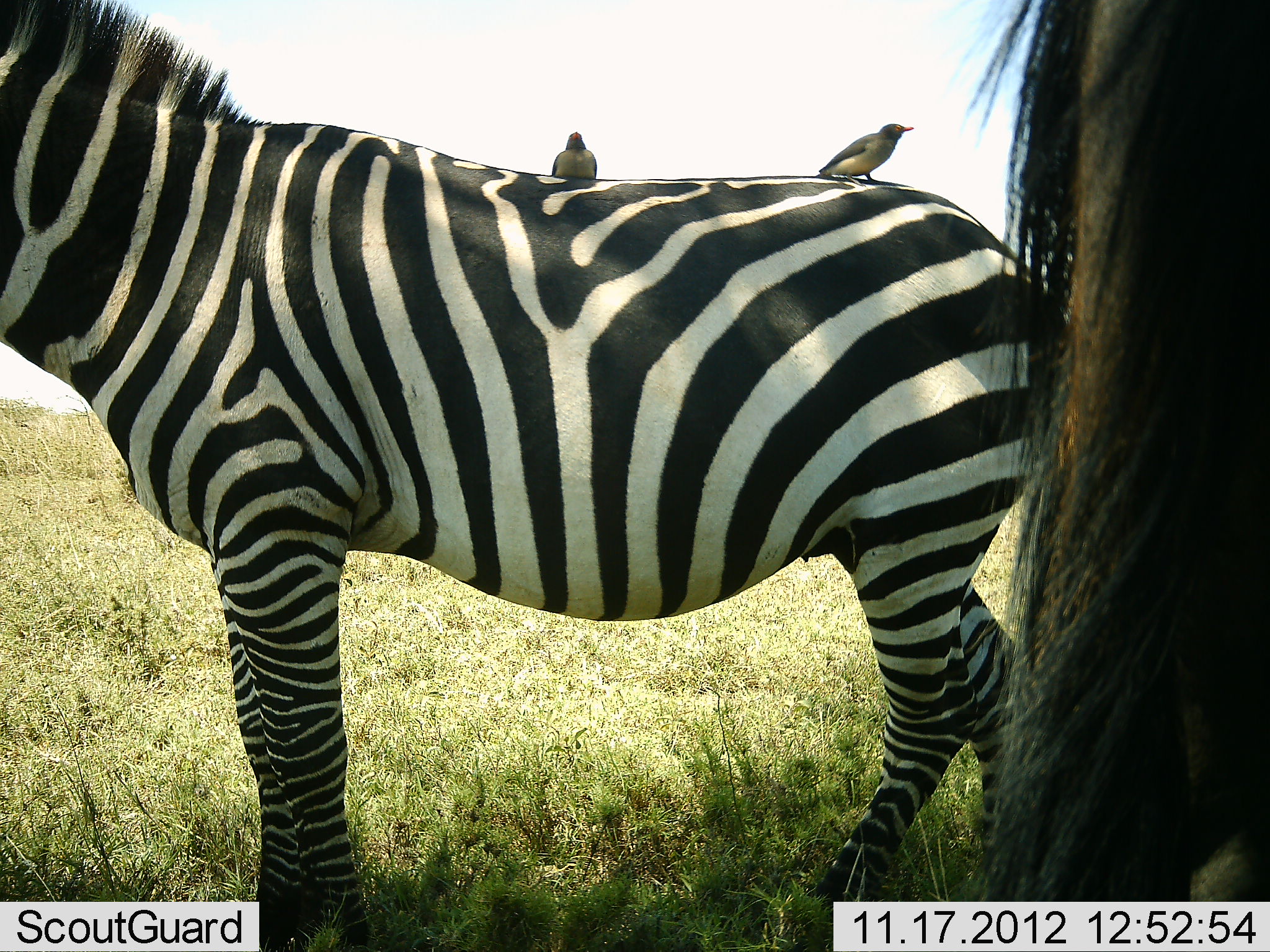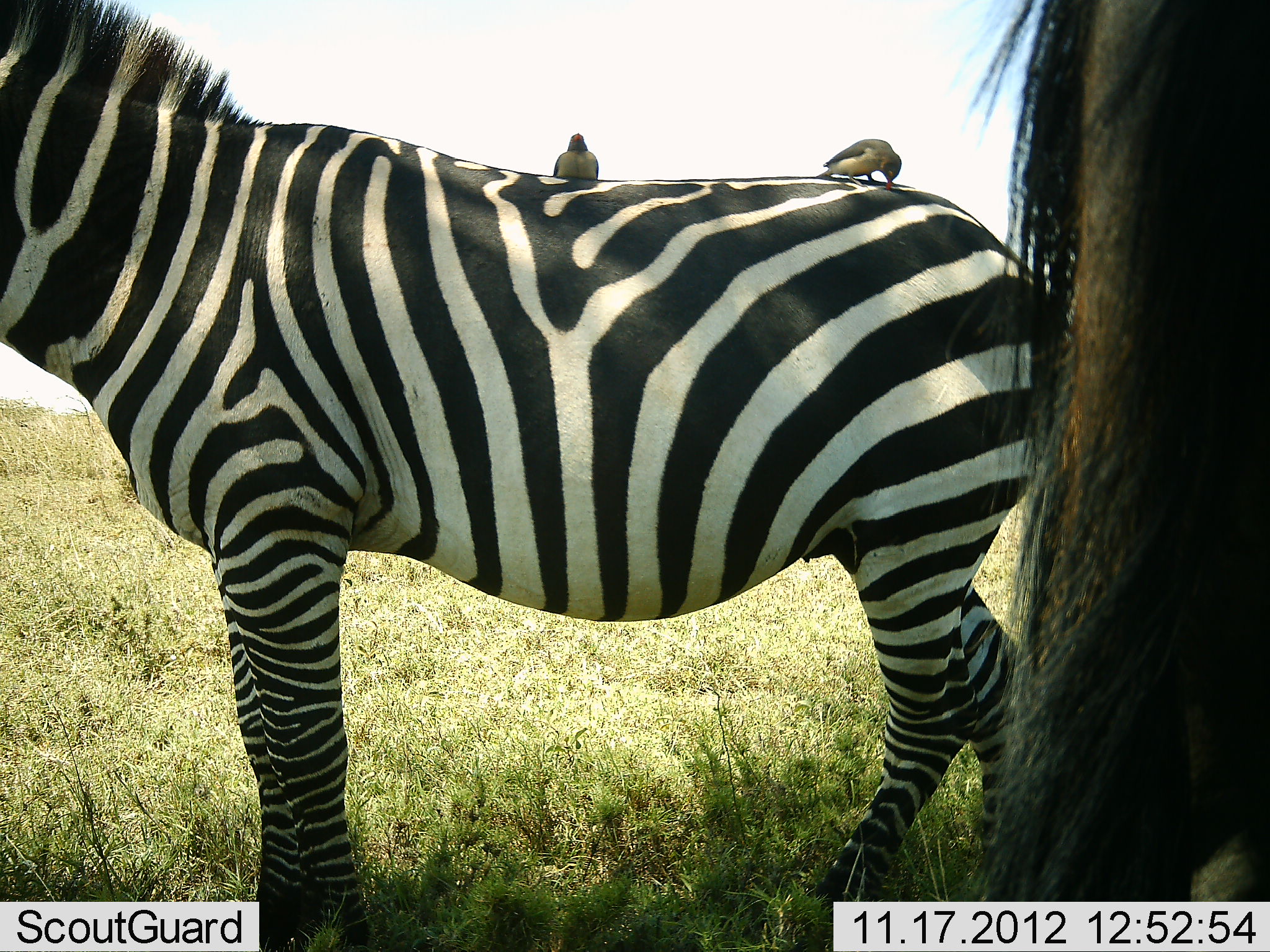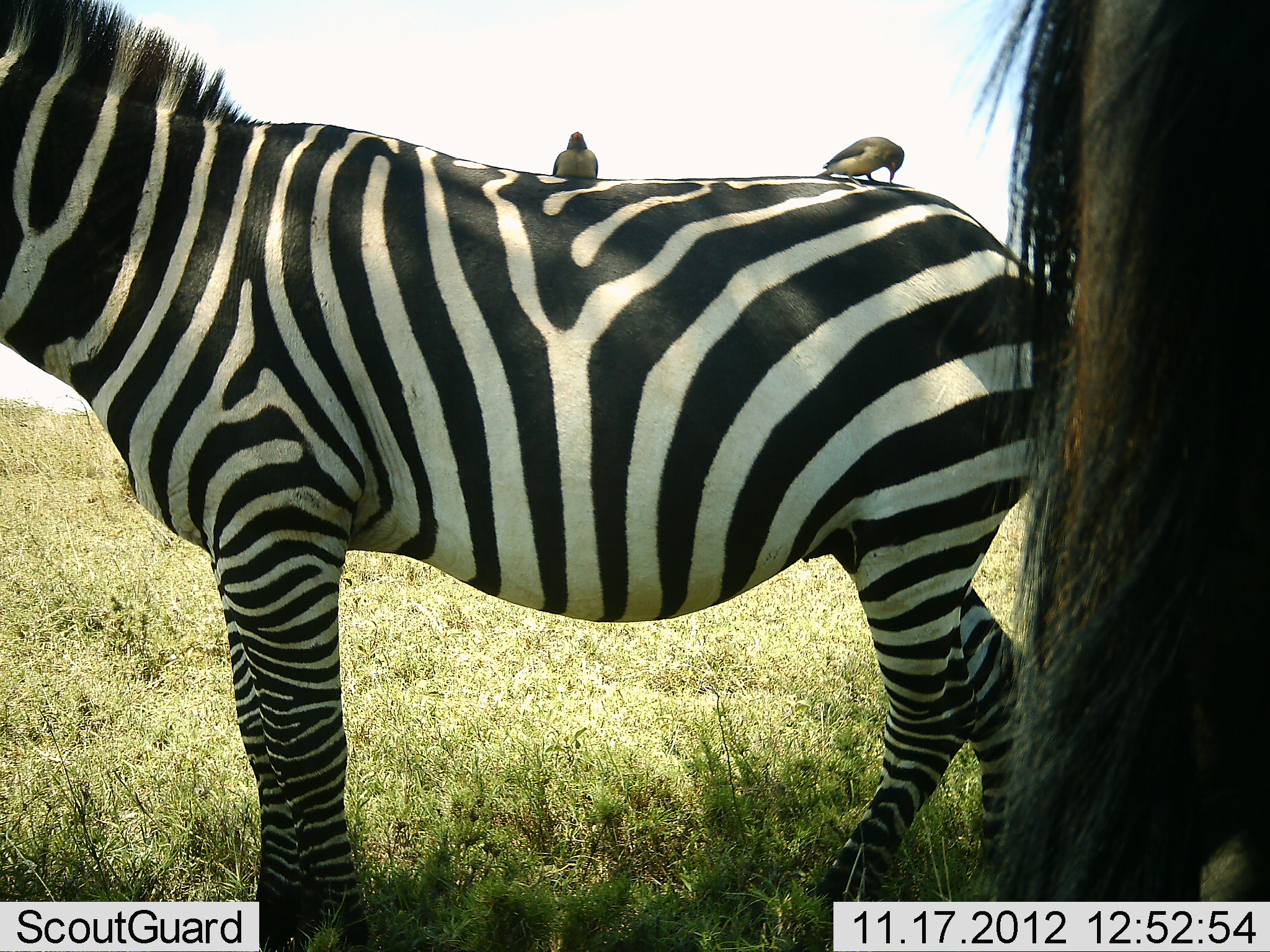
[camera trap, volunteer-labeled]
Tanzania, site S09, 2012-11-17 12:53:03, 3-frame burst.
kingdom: Animalia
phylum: Chordata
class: Aves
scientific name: Aves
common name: bird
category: otherbird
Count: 2.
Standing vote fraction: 47%.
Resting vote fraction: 34%.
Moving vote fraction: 0%.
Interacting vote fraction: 16%.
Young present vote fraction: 0%.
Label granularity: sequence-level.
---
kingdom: Animalia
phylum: Chordata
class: Mammalia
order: Perissodactyla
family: Equidae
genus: Equus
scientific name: Equus quagga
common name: plains zebra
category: zebra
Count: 1.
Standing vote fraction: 91%.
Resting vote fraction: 4%.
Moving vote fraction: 2%.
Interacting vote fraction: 7%.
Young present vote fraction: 0%.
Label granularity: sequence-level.